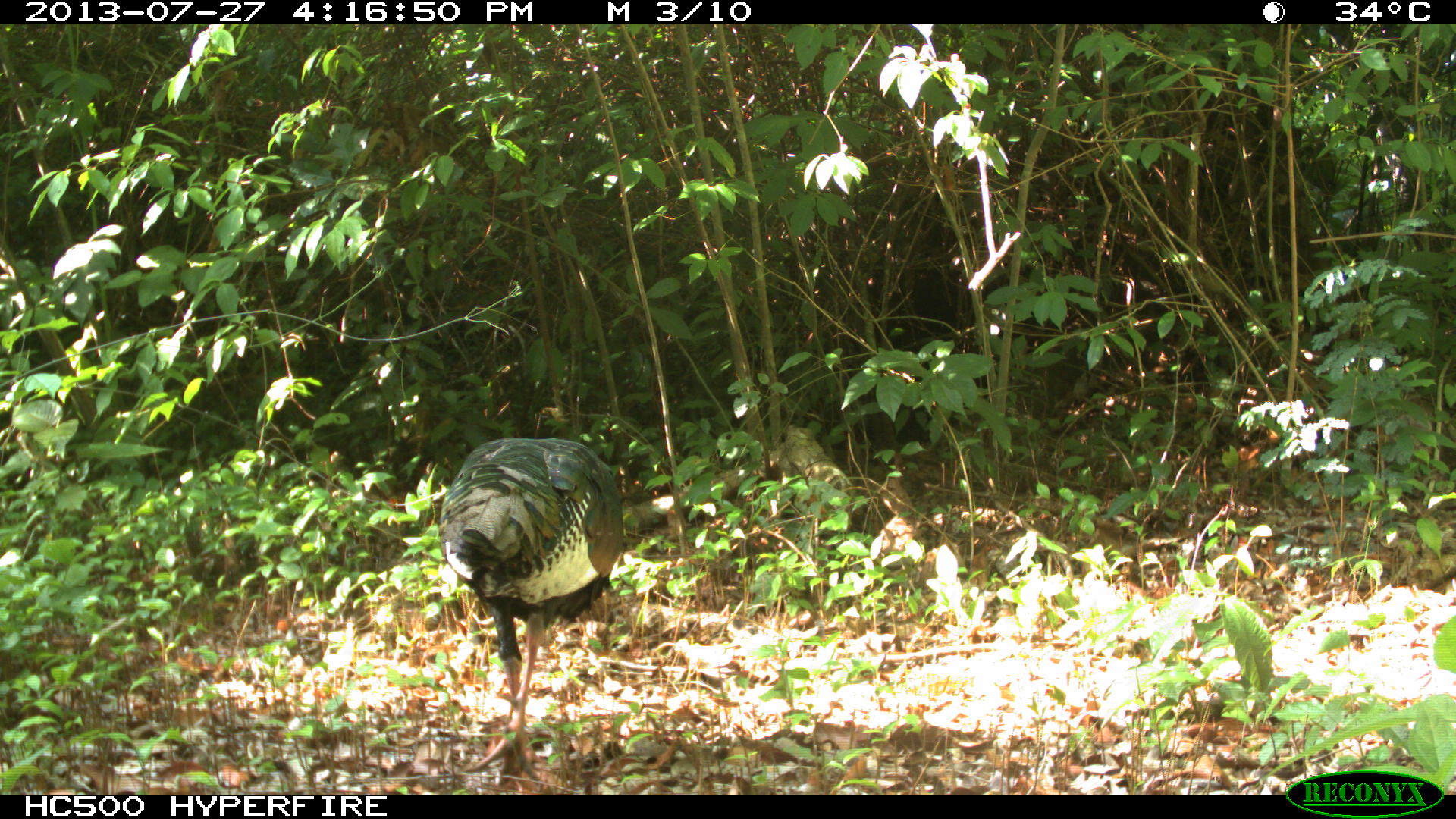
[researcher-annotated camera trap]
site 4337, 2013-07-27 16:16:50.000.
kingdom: Animalia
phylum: Chordata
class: Aves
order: Galliformes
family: Phasianidae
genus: Meleagris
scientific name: Meleagris ocellata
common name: ocellated turkey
Meleagris ocellata (ocellated turkey), count 1.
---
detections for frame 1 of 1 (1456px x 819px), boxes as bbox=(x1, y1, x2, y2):
meleagris ocellata: bbox=(439, 432, 629, 787)